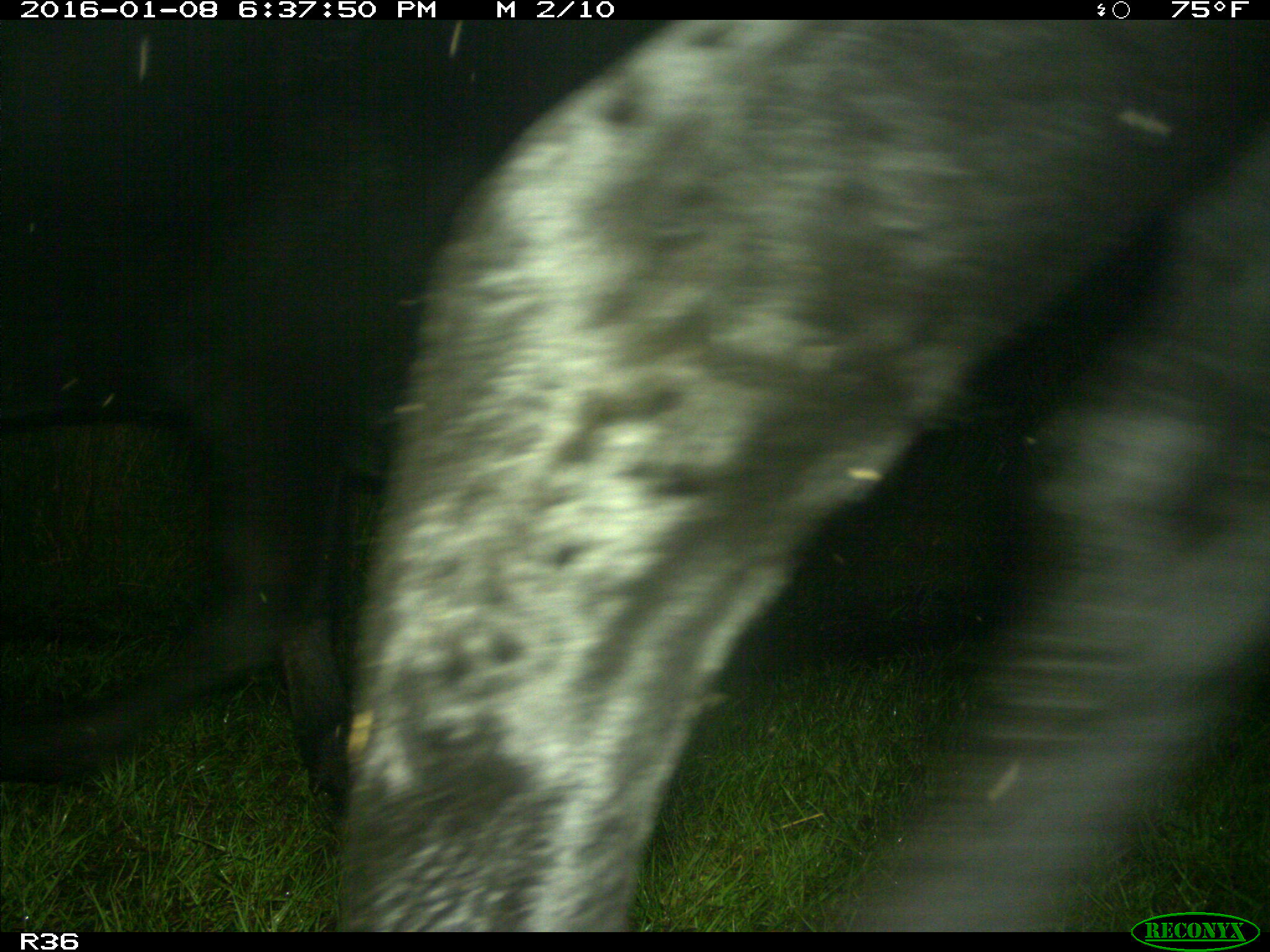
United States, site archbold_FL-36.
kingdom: Animalia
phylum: Chordata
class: Mammalia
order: Artiodactyla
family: Bovidae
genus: Bos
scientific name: Bos taurus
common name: domestic cow